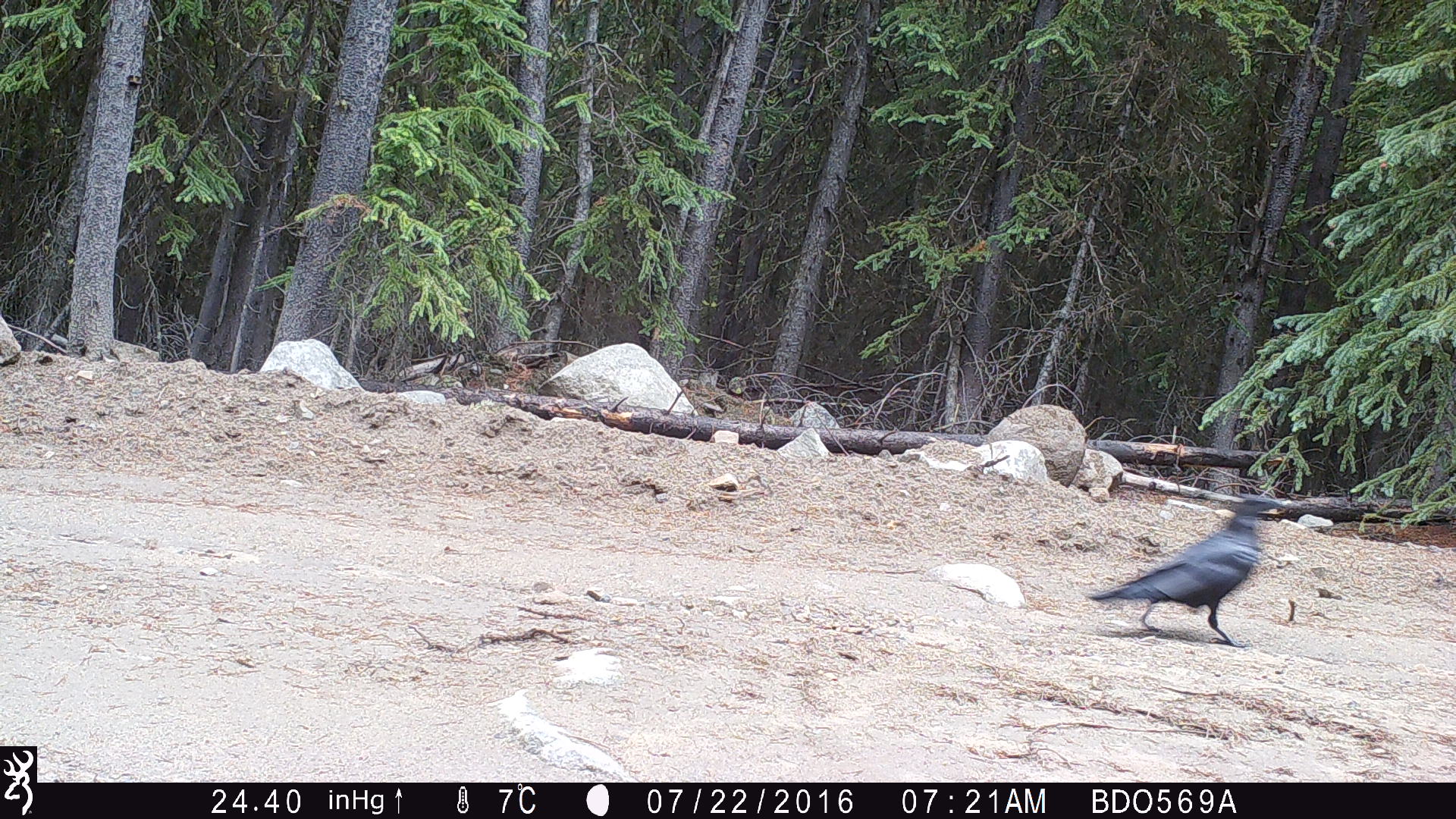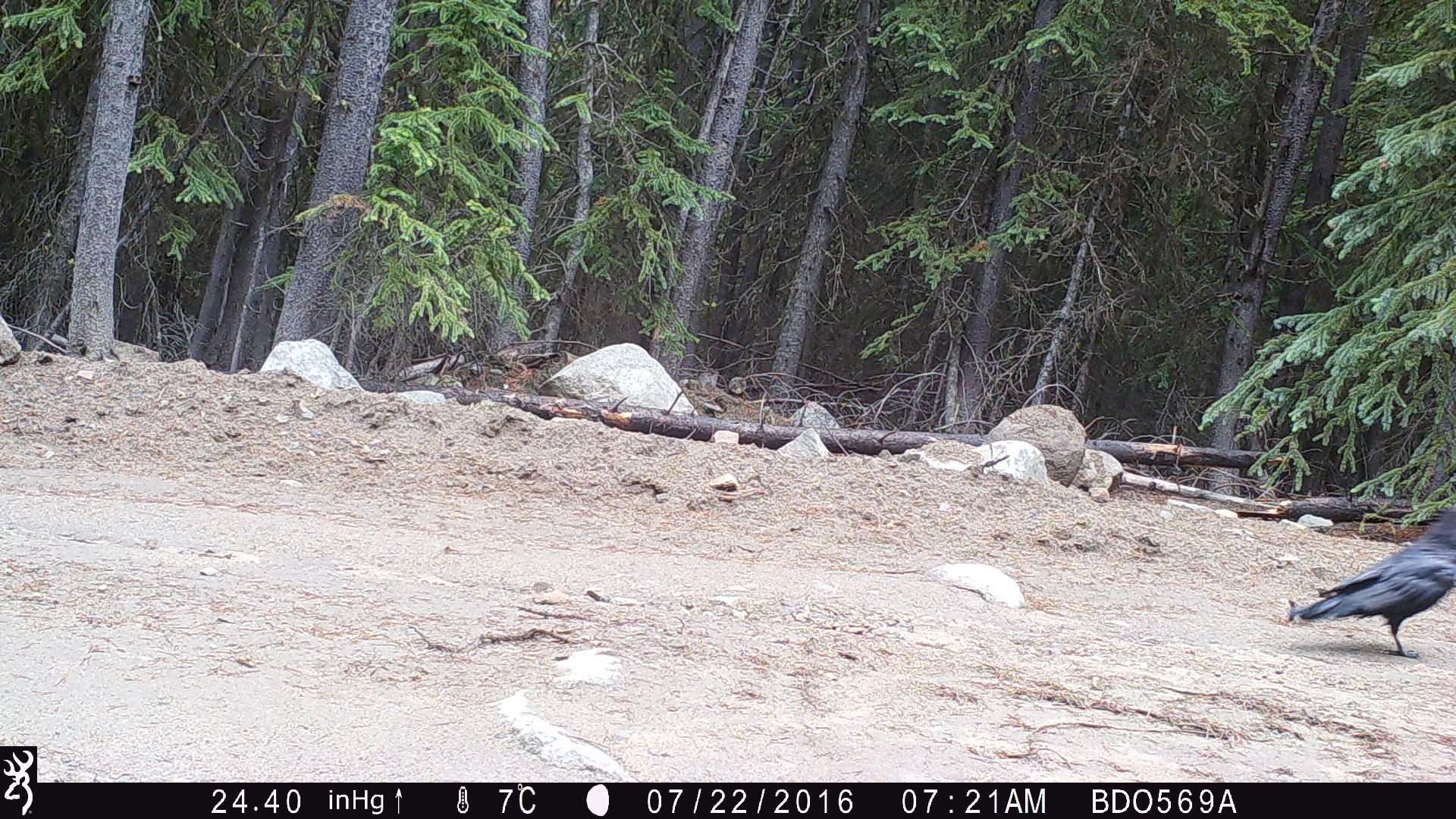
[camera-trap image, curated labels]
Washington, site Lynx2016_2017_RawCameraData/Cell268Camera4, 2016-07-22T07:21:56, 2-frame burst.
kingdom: Animalia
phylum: Chordata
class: Aves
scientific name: Aves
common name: birds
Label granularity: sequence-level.